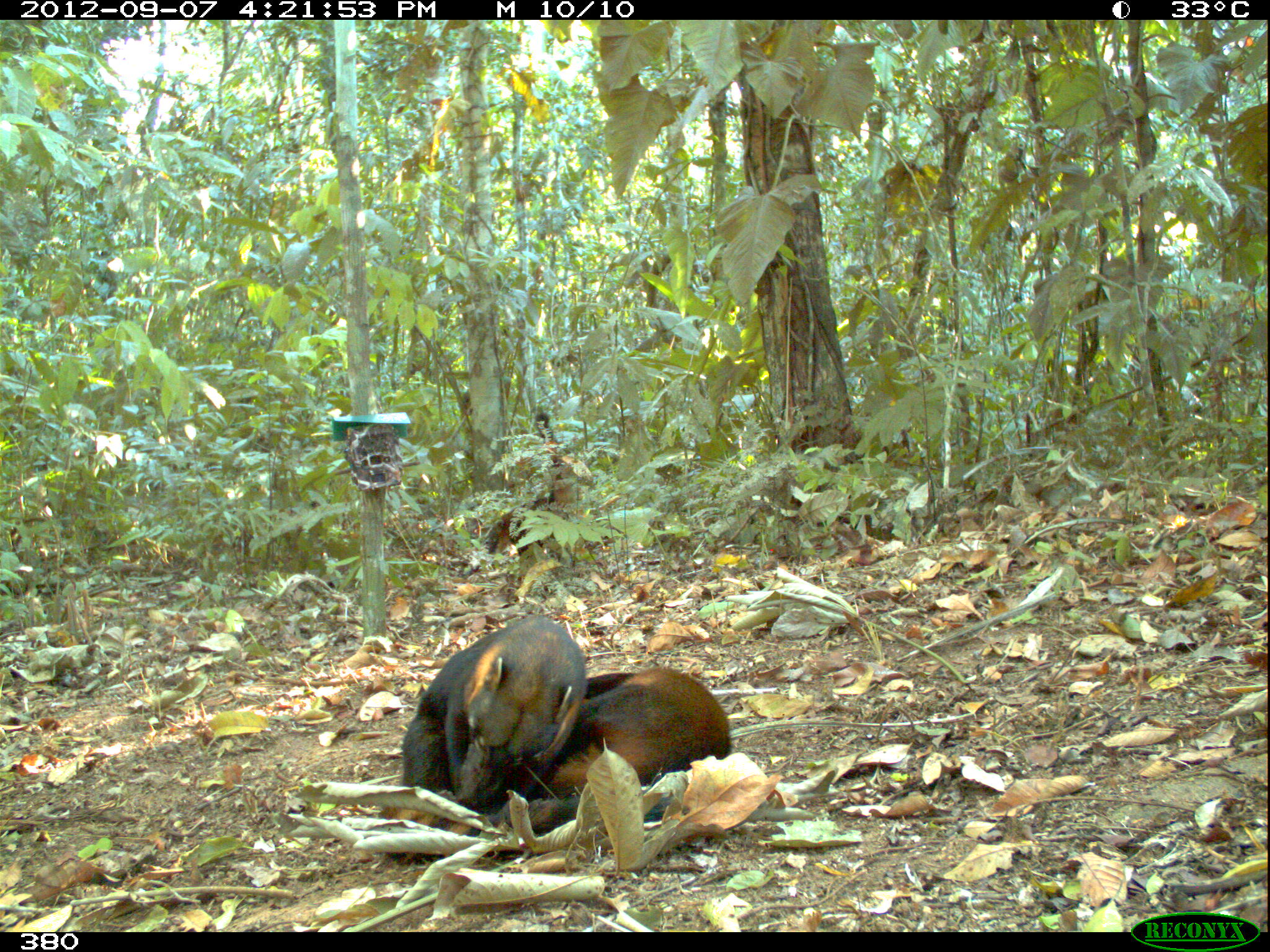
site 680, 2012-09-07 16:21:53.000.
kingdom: Animalia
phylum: Chordata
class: Mammalia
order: Carnivora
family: Procyonidae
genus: Nasua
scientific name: Nasua nasua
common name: south american coati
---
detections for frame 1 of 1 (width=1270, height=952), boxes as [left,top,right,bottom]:
nasua nasua: [400,613,584,838]; [533,665,731,840]; [483,412,595,575]